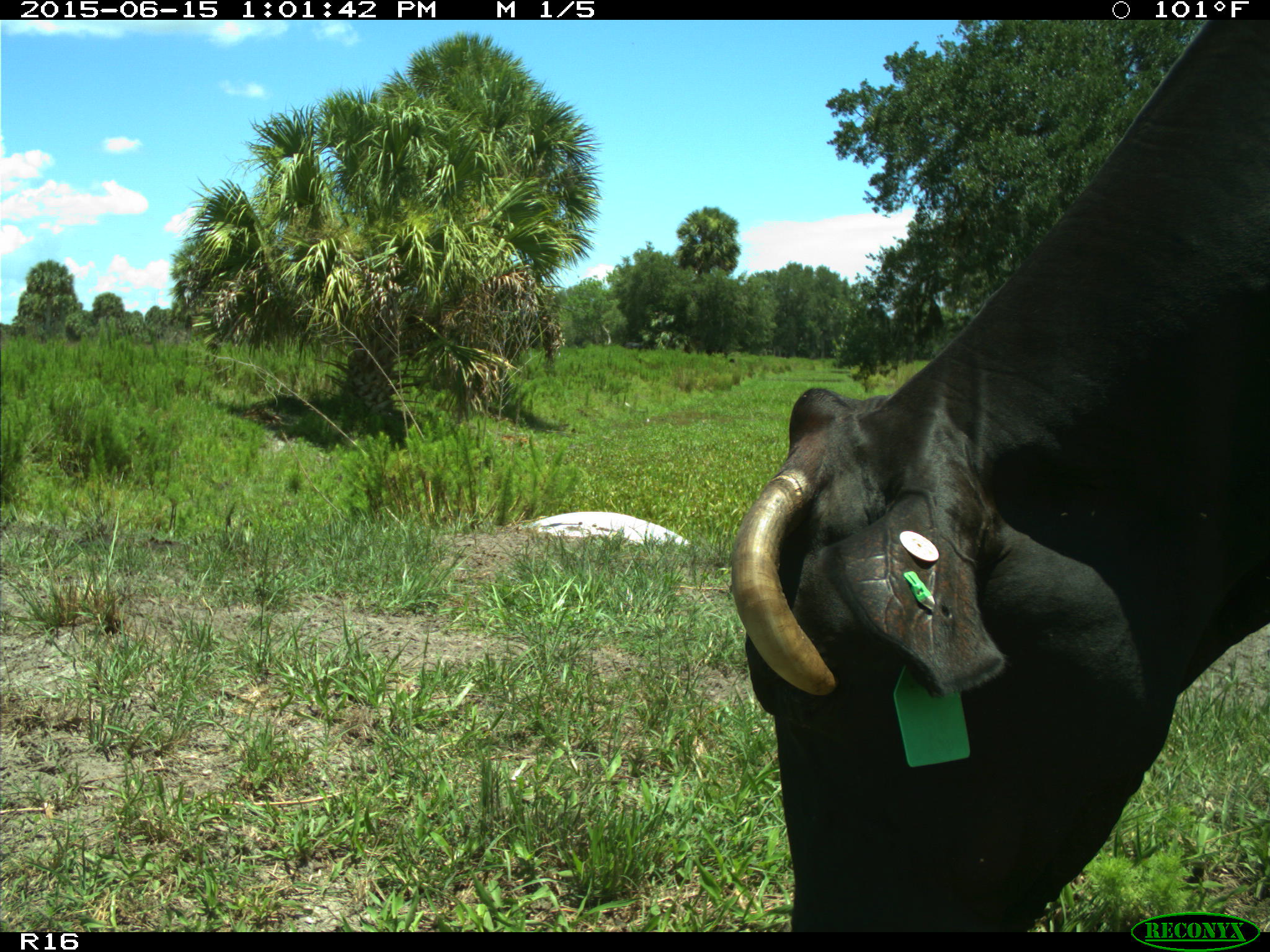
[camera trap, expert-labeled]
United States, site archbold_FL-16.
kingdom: Animalia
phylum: Chordata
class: Mammalia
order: Artiodactyla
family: Bovidae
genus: Bos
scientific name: Bos taurus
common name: domestic cow